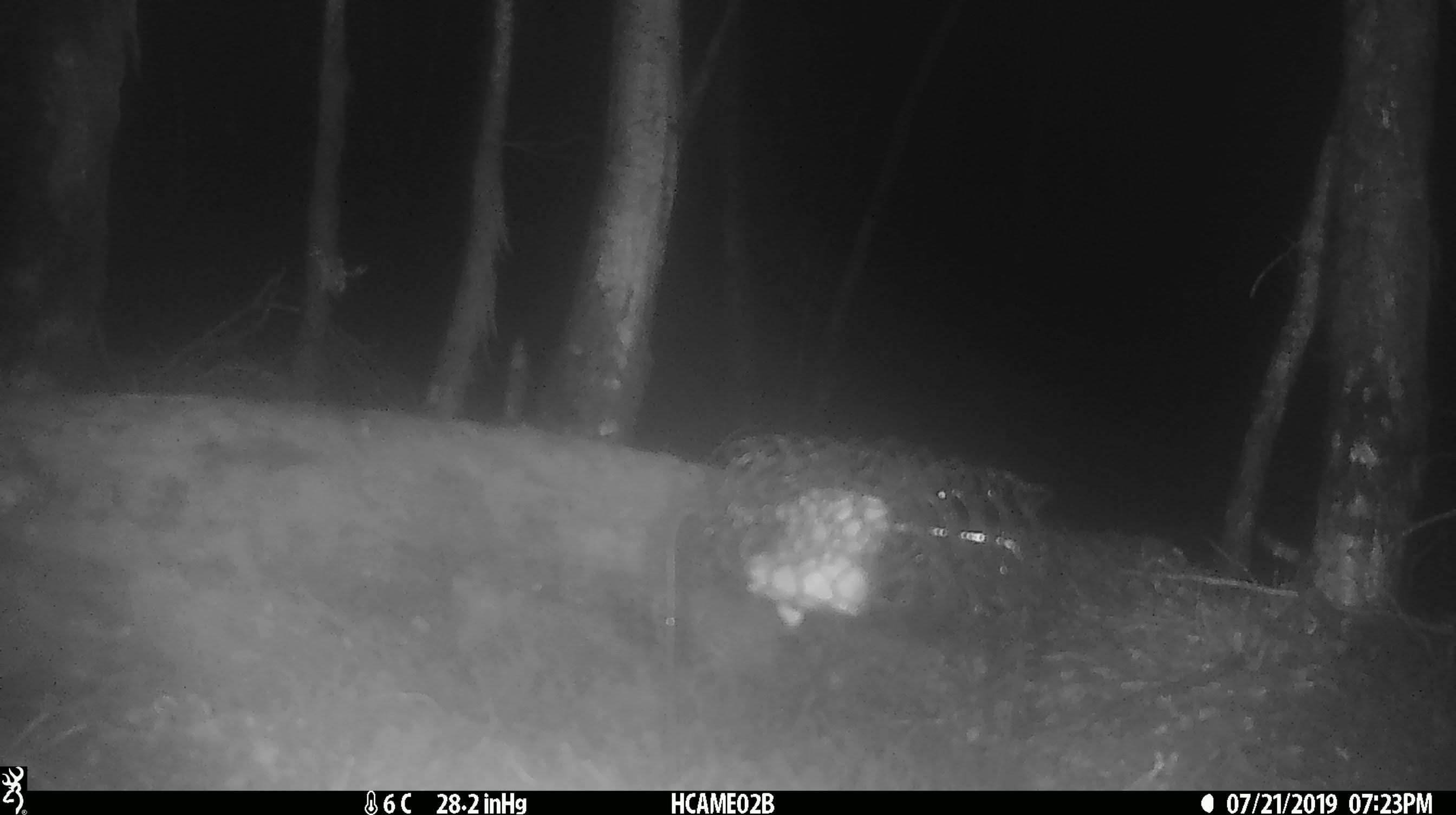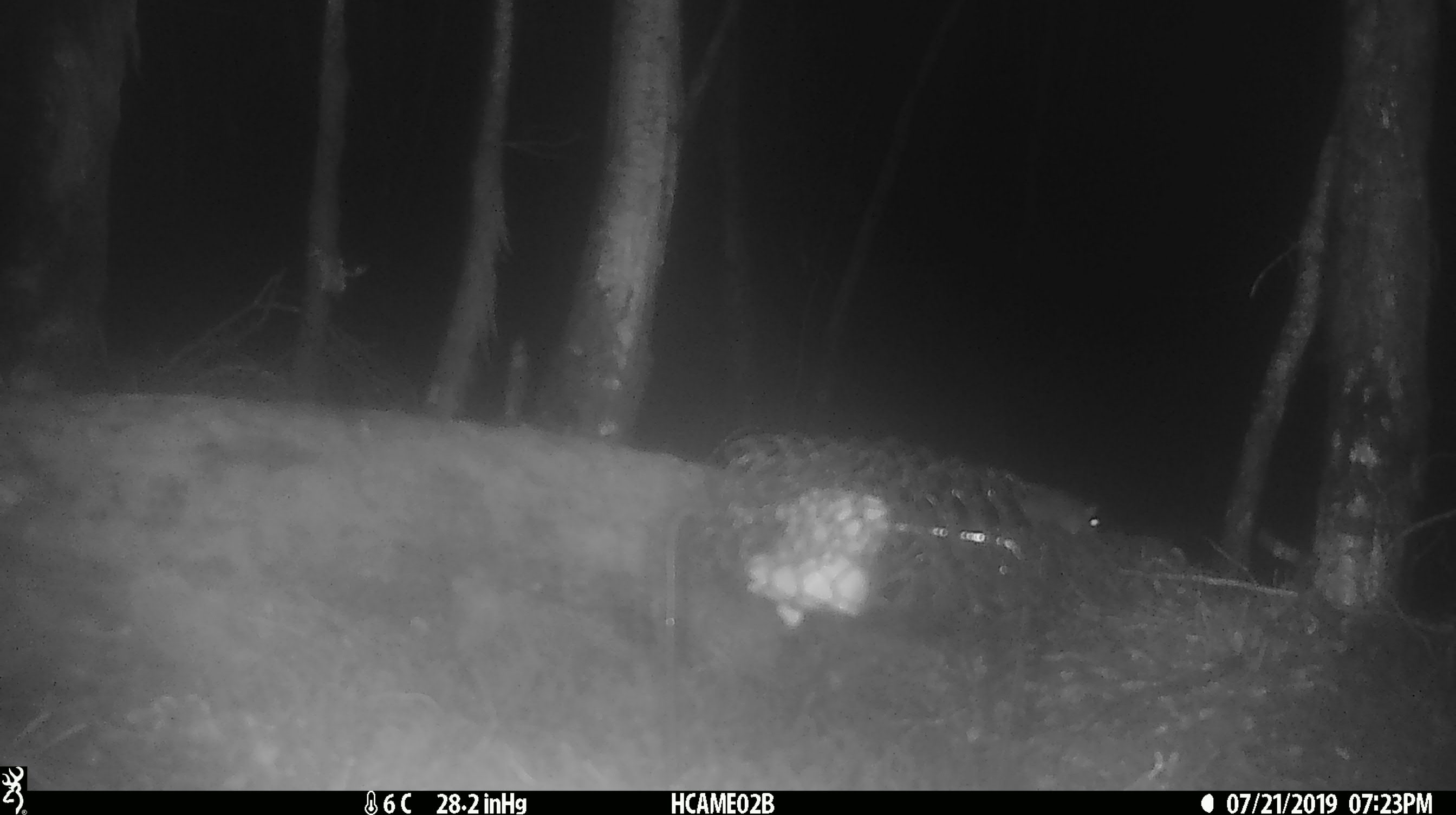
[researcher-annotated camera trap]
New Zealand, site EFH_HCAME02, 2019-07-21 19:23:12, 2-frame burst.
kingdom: Animalia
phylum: Chordata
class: Mammalia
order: Rodentia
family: Muridae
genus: Mus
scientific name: Mus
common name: mouse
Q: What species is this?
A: Mouse (Mus).